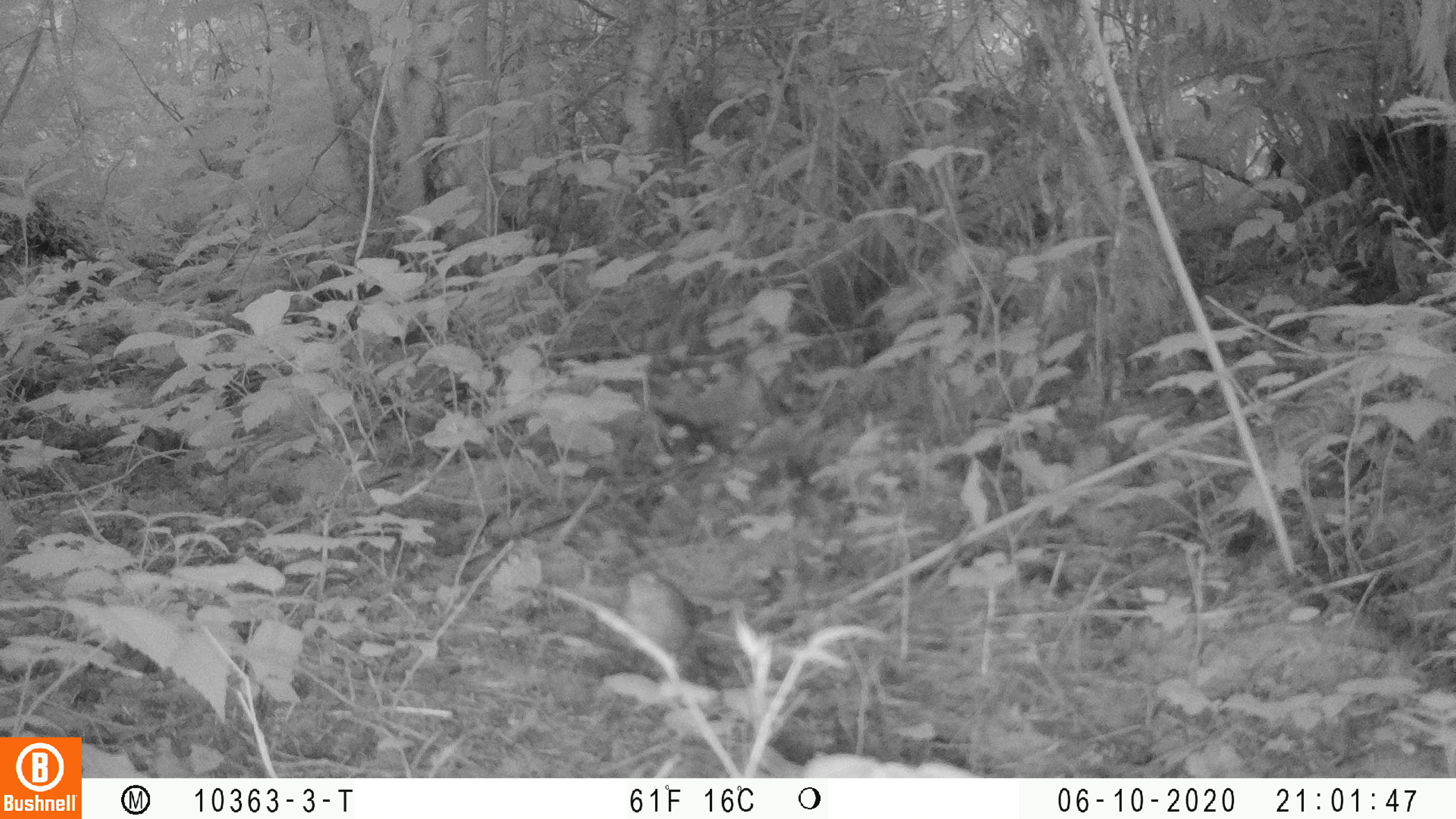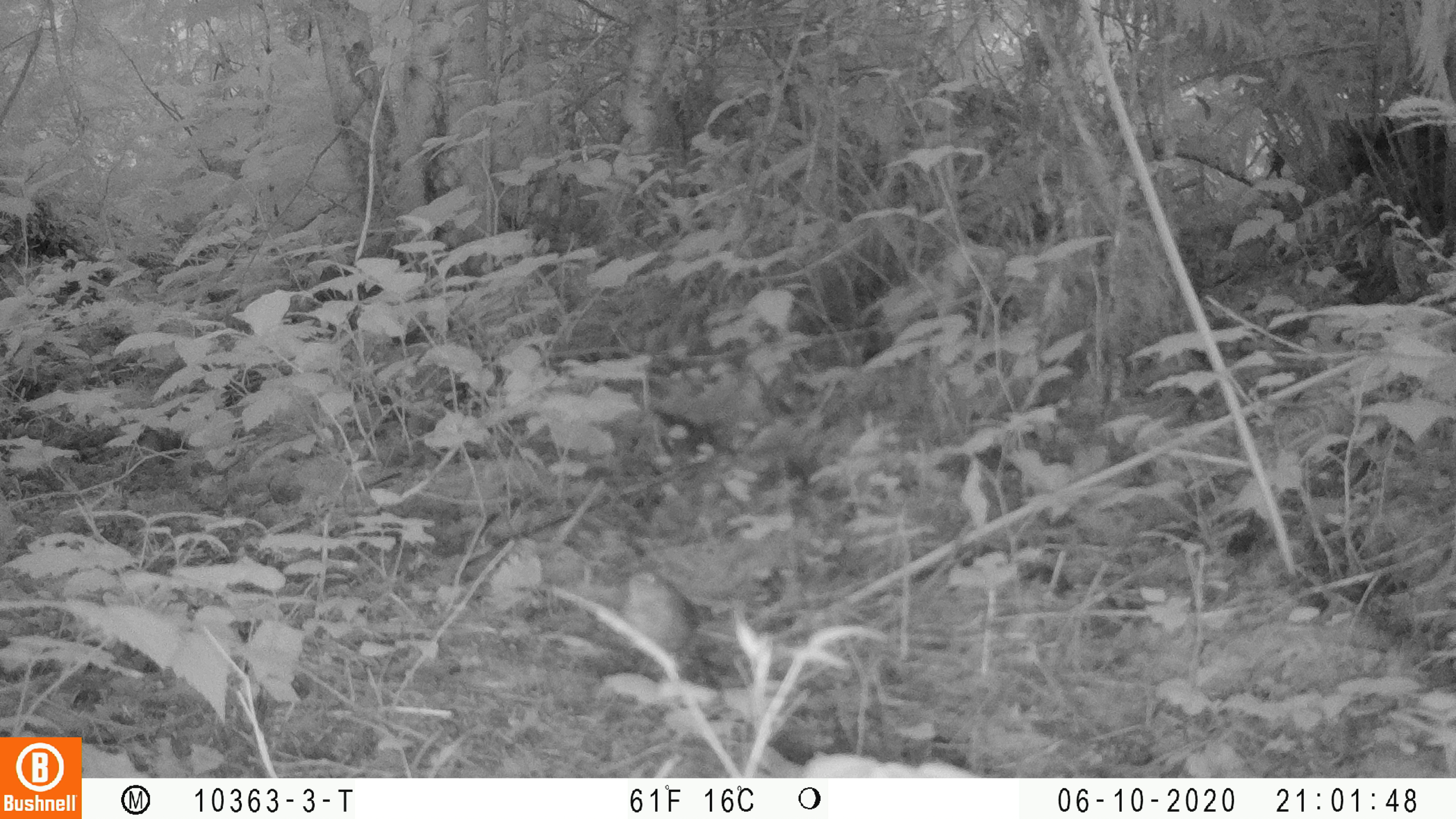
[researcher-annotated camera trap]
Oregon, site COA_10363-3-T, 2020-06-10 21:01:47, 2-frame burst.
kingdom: Animalia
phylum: Chordata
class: Aves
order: Passeriformes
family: Turdidae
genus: Catharus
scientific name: Catharus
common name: brown thrushes and nightingale-thrushes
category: catharus species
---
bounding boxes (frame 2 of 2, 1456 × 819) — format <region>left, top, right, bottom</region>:
catharus species: <region>624, 570, 706, 656</region>